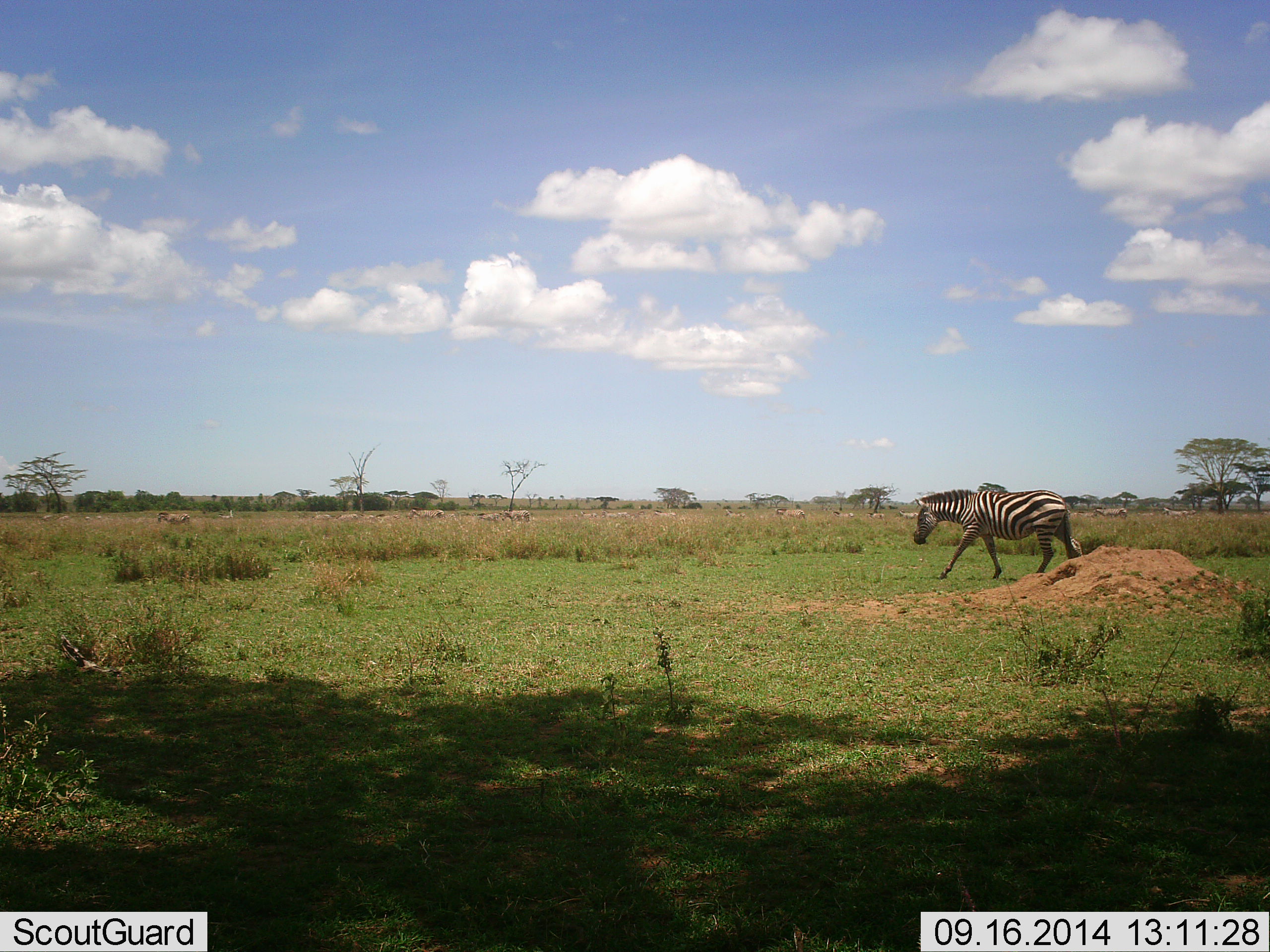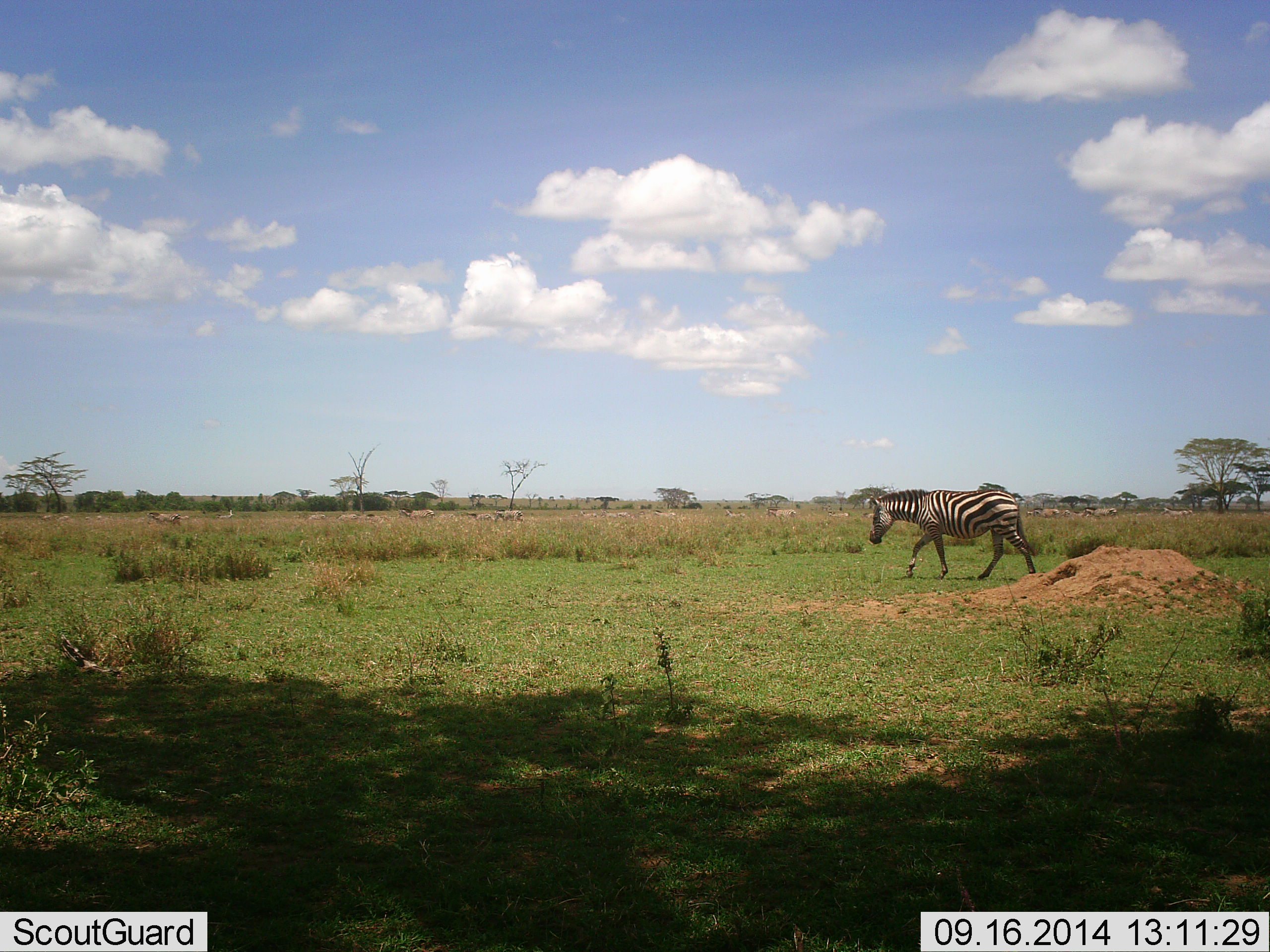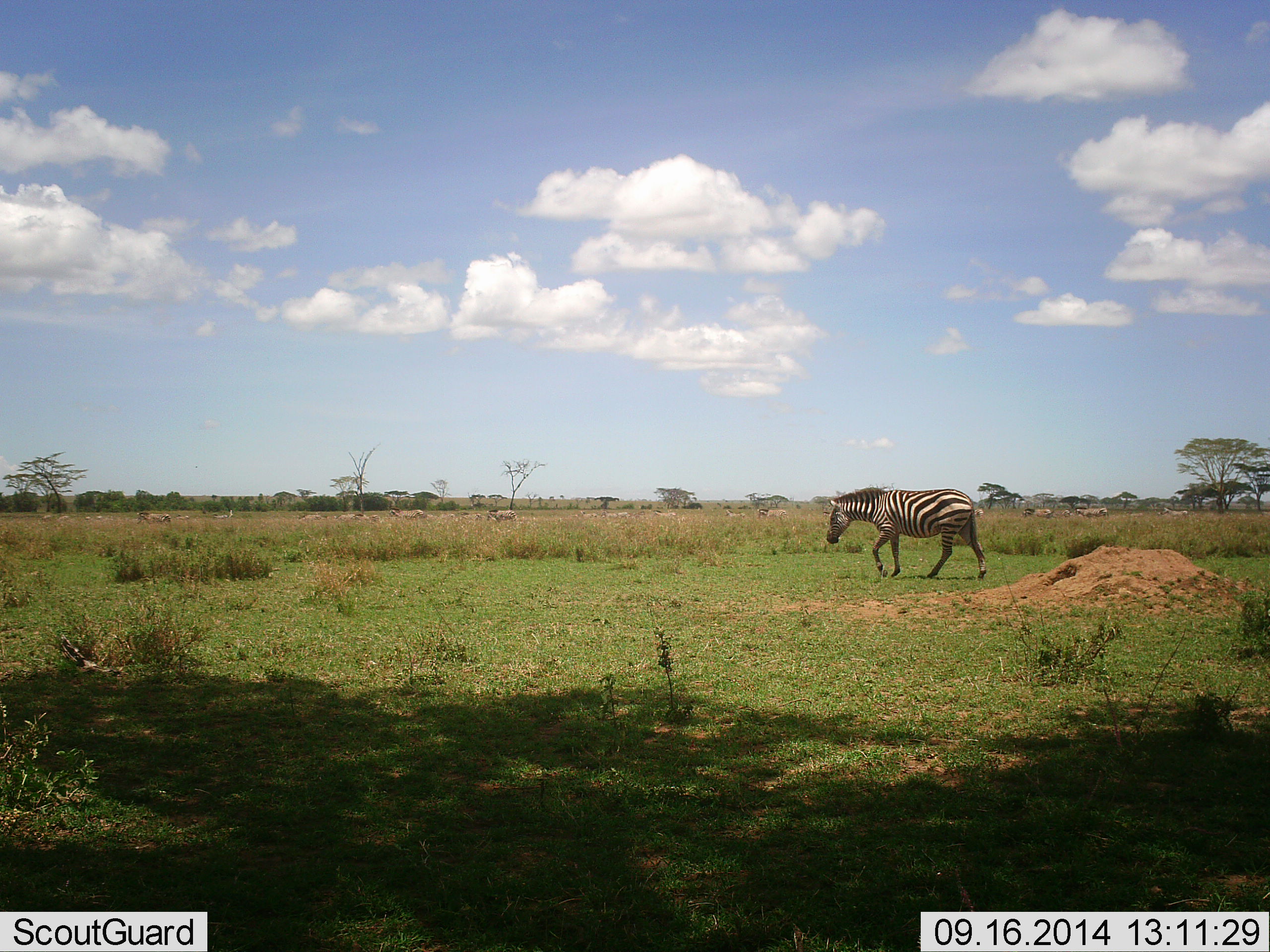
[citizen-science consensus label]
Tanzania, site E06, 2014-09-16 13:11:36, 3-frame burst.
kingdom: Animalia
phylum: Chordata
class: Mammalia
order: Perissodactyla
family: Equidae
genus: Equus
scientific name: Equus quagga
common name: plains zebra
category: zebra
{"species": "zebra (plains zebra) (Equus quagga)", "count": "1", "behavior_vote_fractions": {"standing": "10%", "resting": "0%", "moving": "100%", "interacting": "0%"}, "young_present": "0%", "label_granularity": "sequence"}